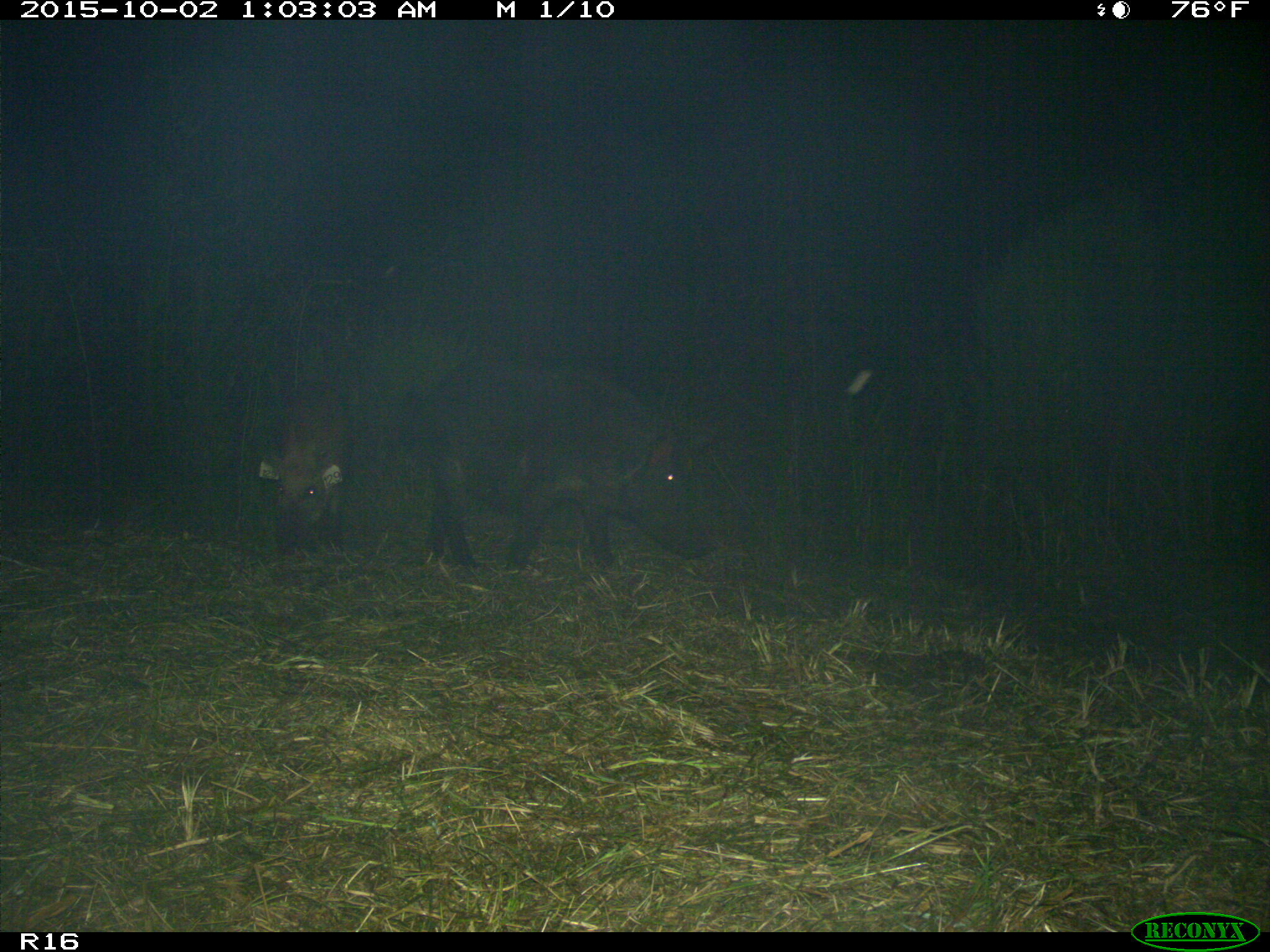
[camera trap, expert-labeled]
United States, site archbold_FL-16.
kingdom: Animalia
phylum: Chordata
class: Mammalia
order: Artiodactyla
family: Suidae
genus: Sus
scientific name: Sus scrofa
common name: wild boar